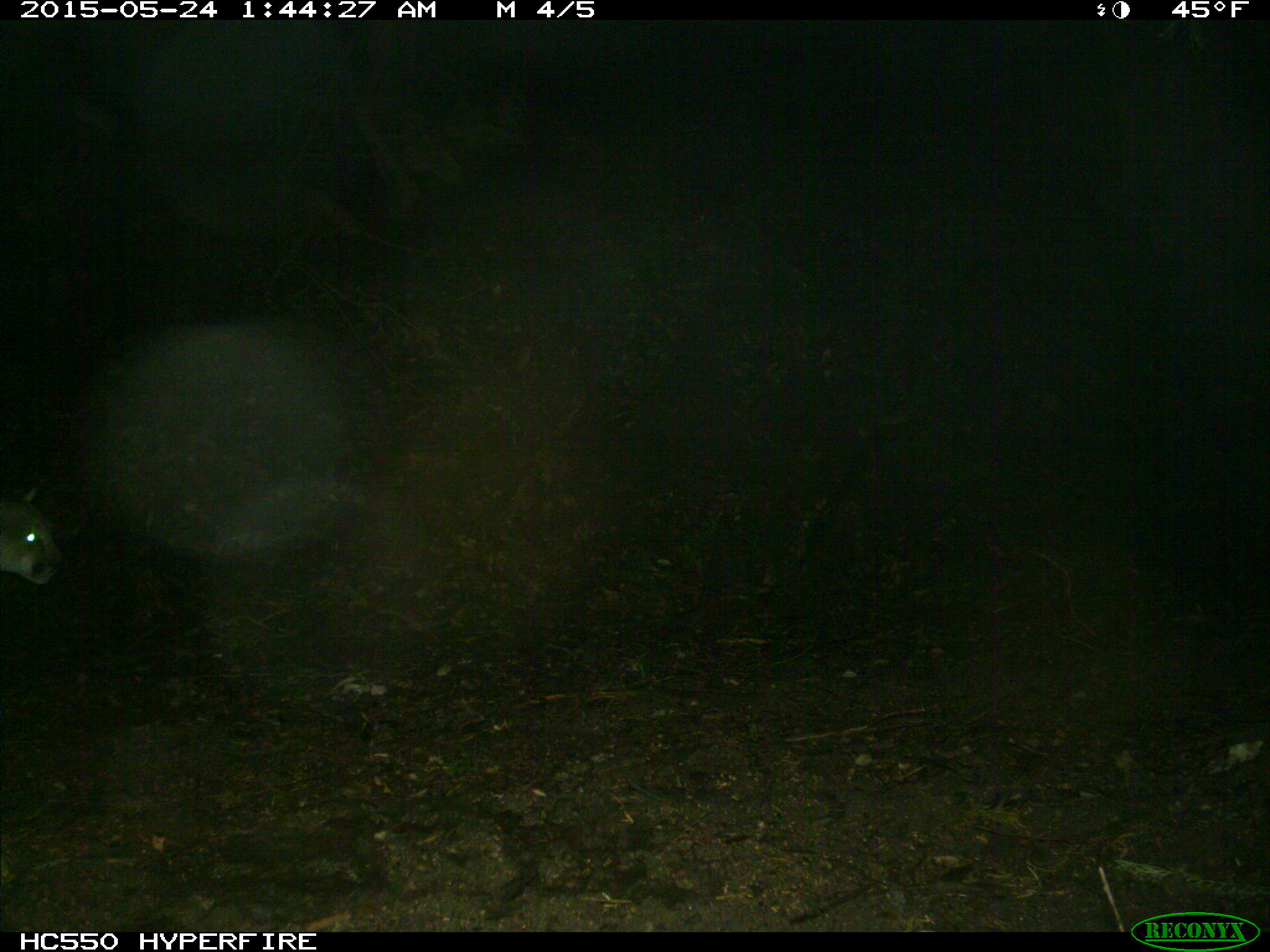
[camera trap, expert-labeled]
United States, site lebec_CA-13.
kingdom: Animalia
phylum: Chordata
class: Mammalia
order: Carnivora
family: Felidae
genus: Puma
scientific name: Puma concolor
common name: mountain lion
Puma concolor (mountain lion).